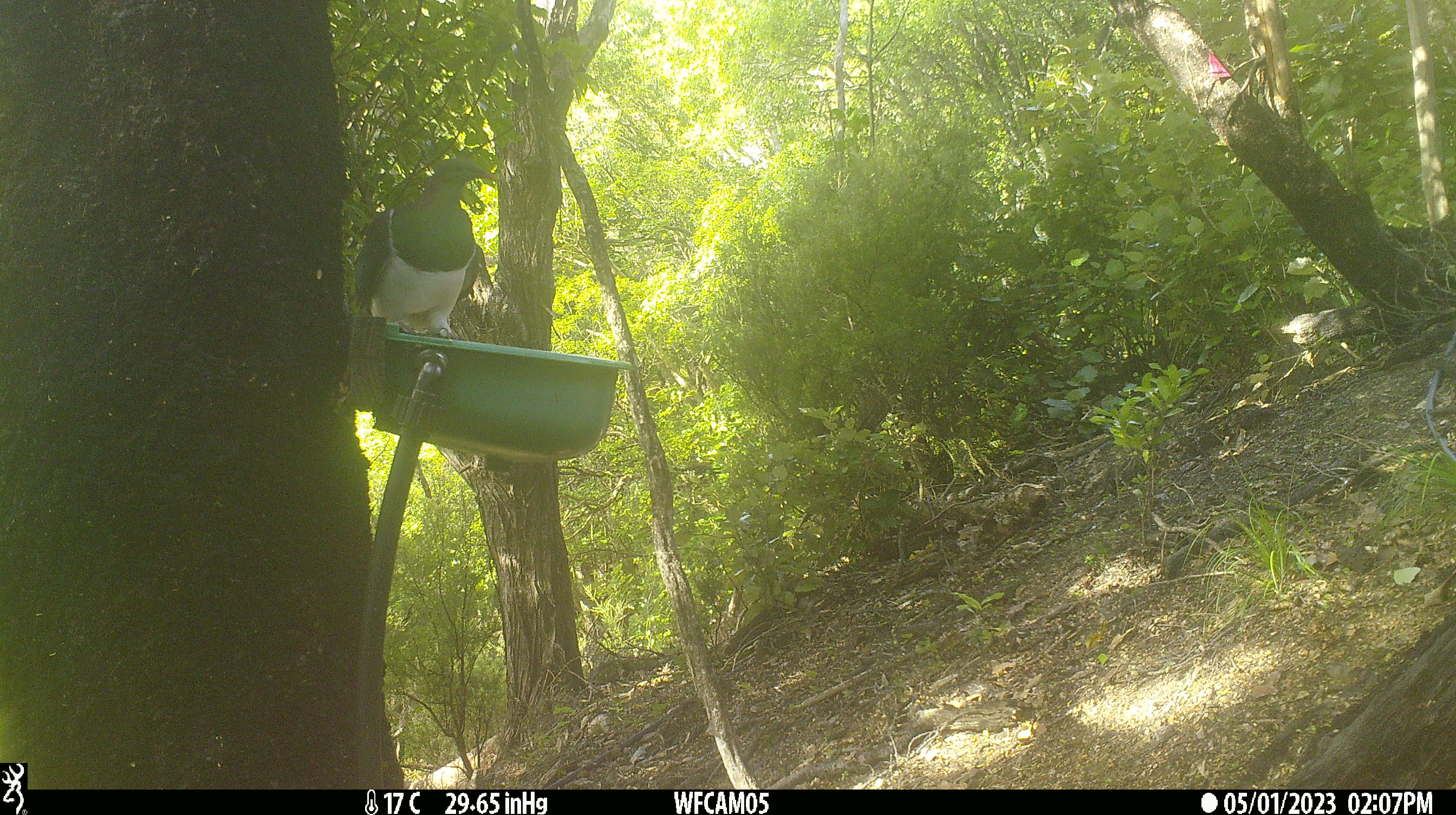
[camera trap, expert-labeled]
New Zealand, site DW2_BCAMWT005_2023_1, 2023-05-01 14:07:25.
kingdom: Animalia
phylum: Chordata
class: Aves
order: Columbiformes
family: Columbidae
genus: Hemiphaga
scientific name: Hemiphaga novaeseelandiae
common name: new zealand pigeon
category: kereru